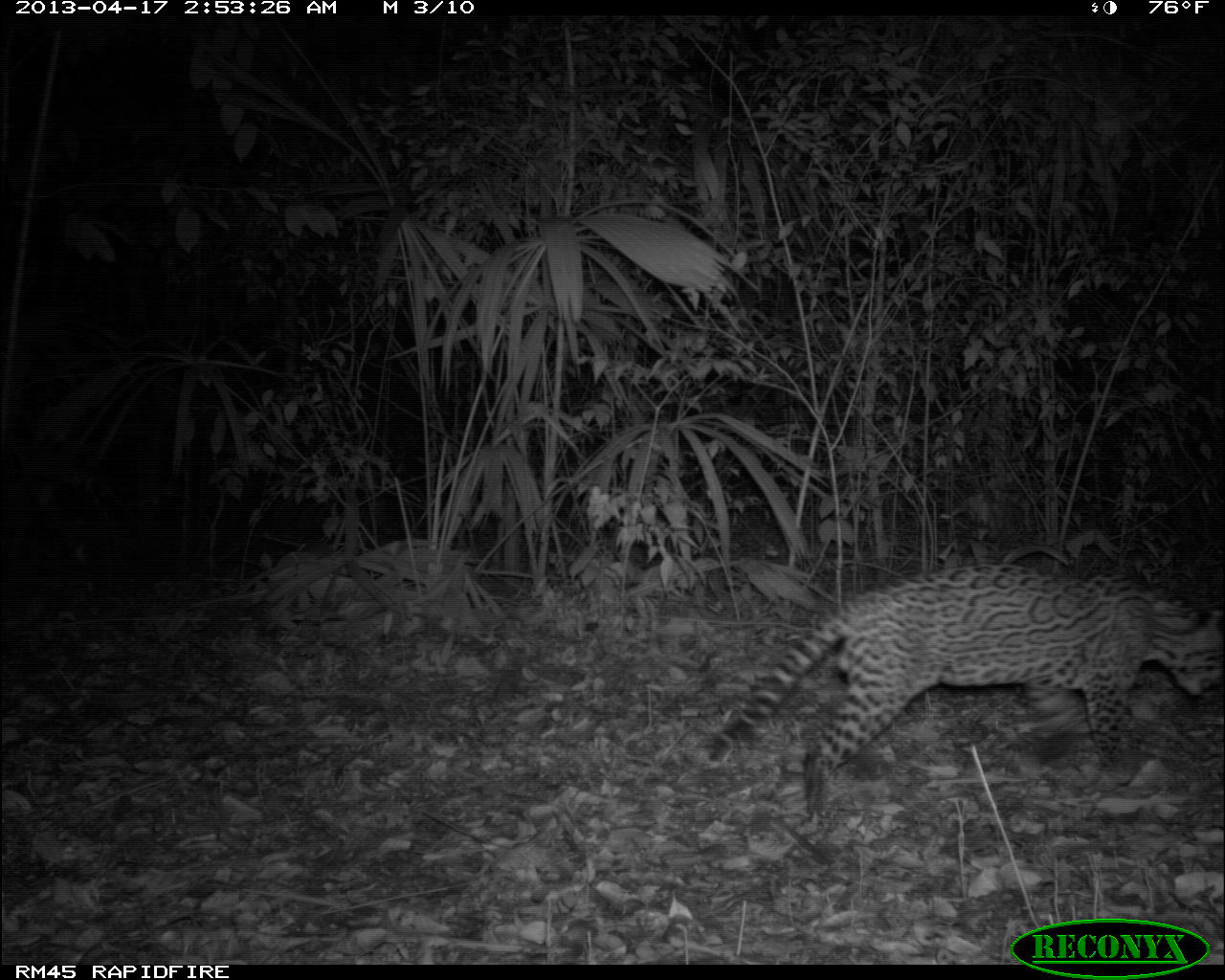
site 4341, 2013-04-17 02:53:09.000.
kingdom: Animalia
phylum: Chordata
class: Mammalia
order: Carnivora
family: Felidae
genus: Leopardus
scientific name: Leopardus pardalis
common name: ocelot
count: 1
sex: male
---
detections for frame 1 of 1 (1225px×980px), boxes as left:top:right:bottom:
leopardus pardalis: 699:562:1225:824